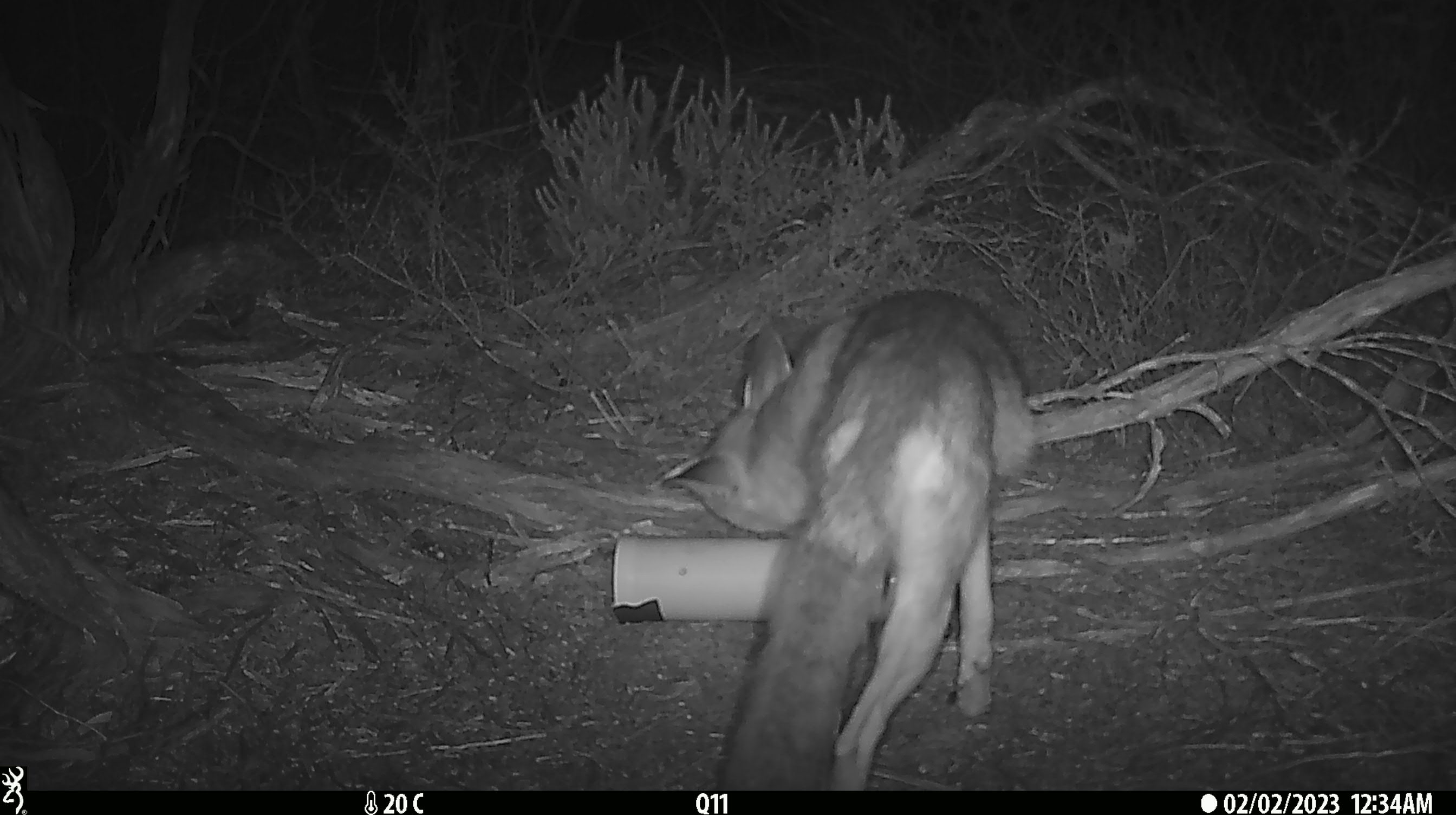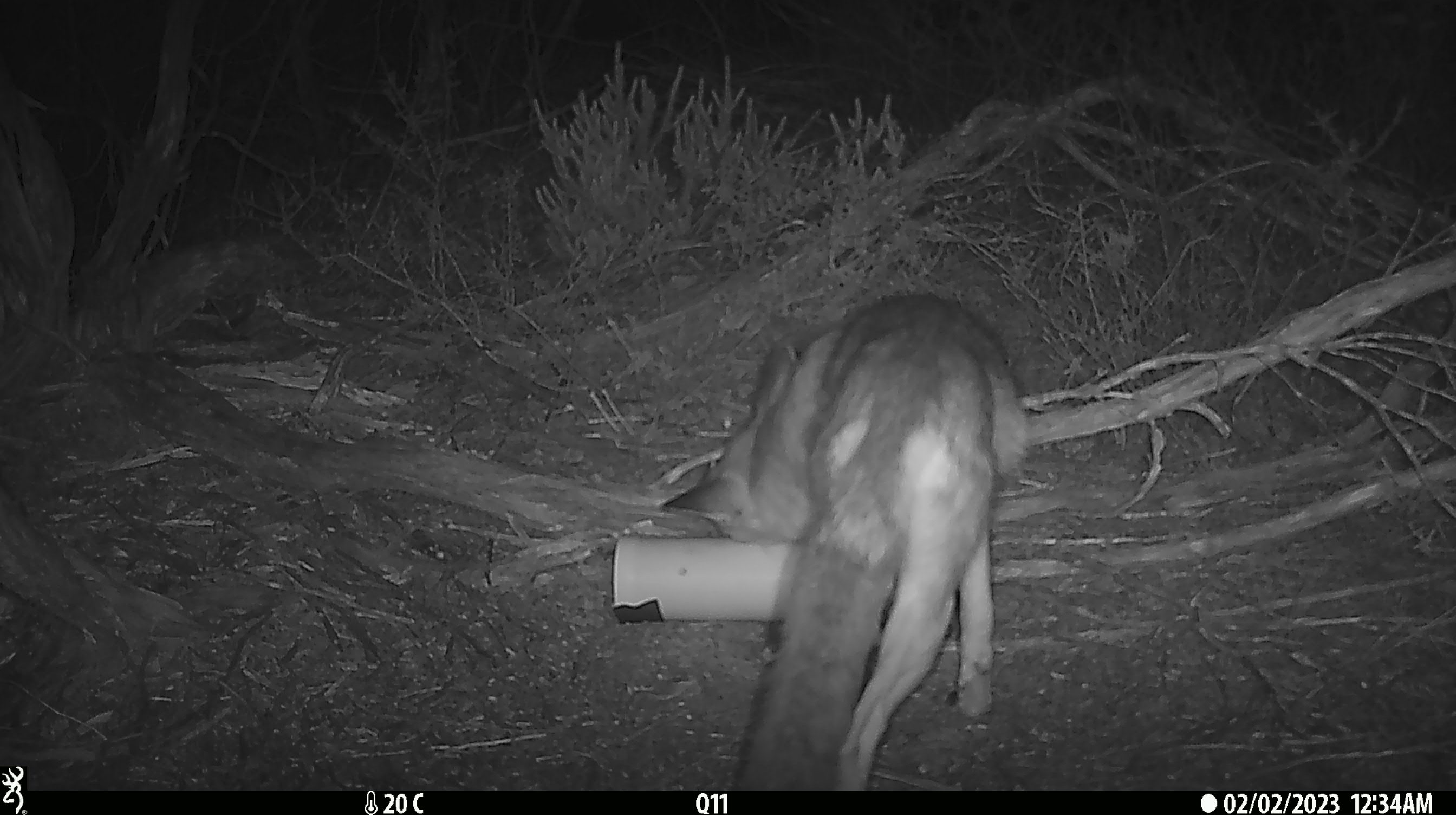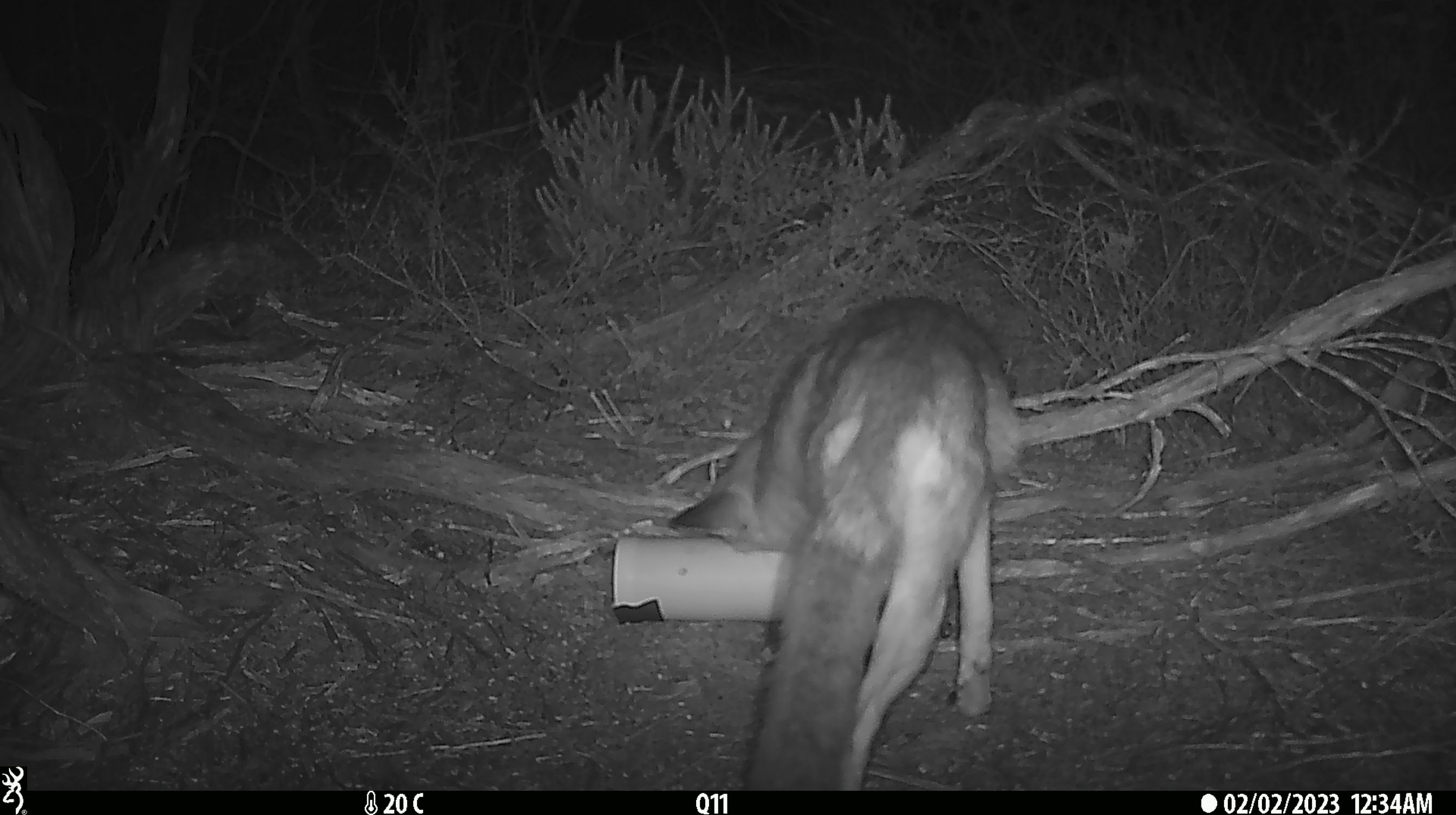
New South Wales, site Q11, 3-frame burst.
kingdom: Animalia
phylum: Chordata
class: Mammalia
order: Carnivora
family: Canidae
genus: Vulpes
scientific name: Vulpes vulpes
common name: red fox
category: fox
Fox (red fox) (Vulpes vulpes).